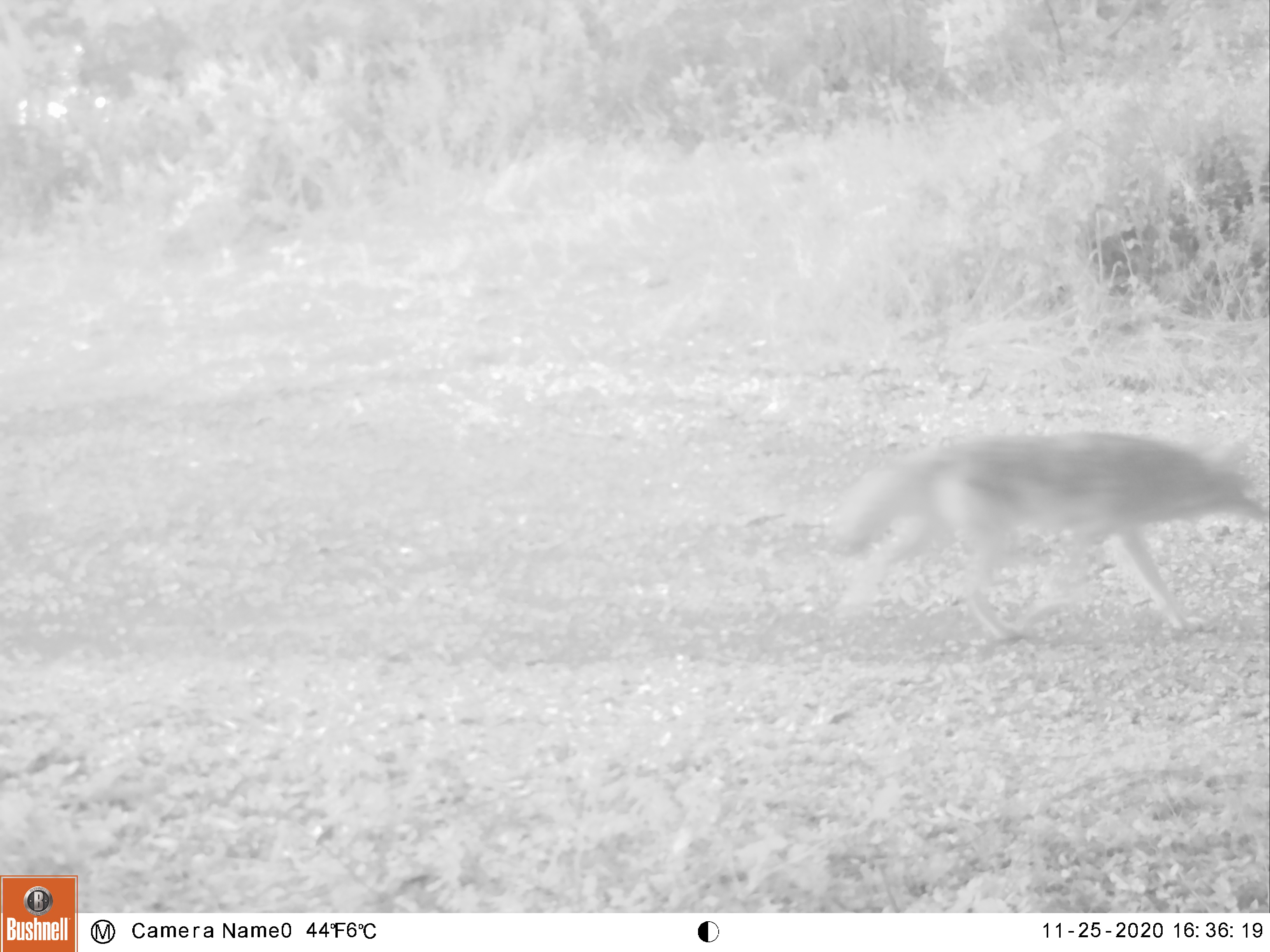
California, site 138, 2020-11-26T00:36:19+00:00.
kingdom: Animalia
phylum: Chordata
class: Mammalia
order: Carnivora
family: Canidae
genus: Canis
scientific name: Canis latrans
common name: coyote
Coyote (Canis latrans).